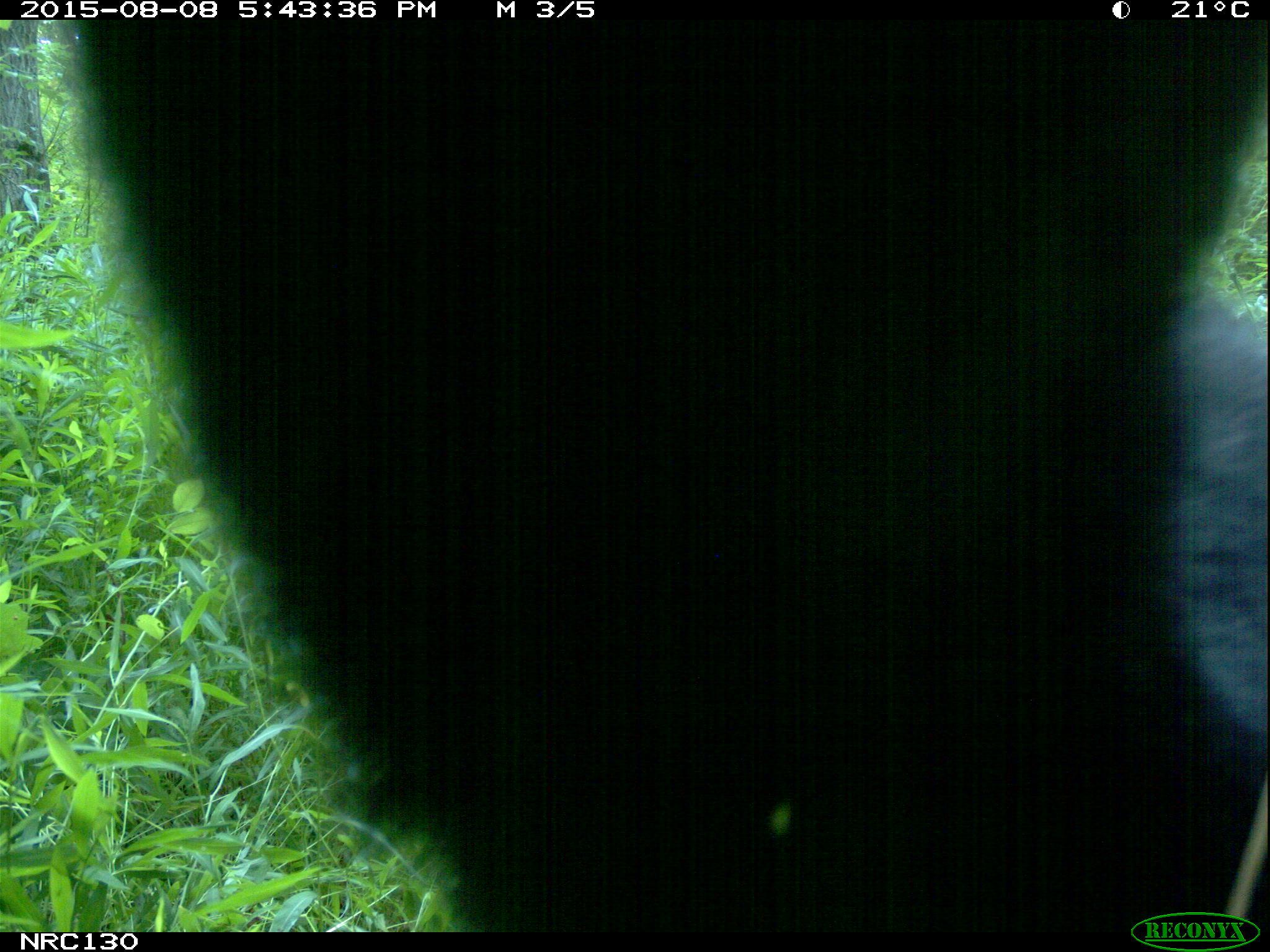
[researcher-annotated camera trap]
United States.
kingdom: Animalia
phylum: Chordata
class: Mammalia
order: Carnivora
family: Ursidae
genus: Ursus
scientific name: Ursus americanus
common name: american black bear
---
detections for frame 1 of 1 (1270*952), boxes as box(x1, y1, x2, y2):
American Black Bear: box(59, 23, 1253, 917)